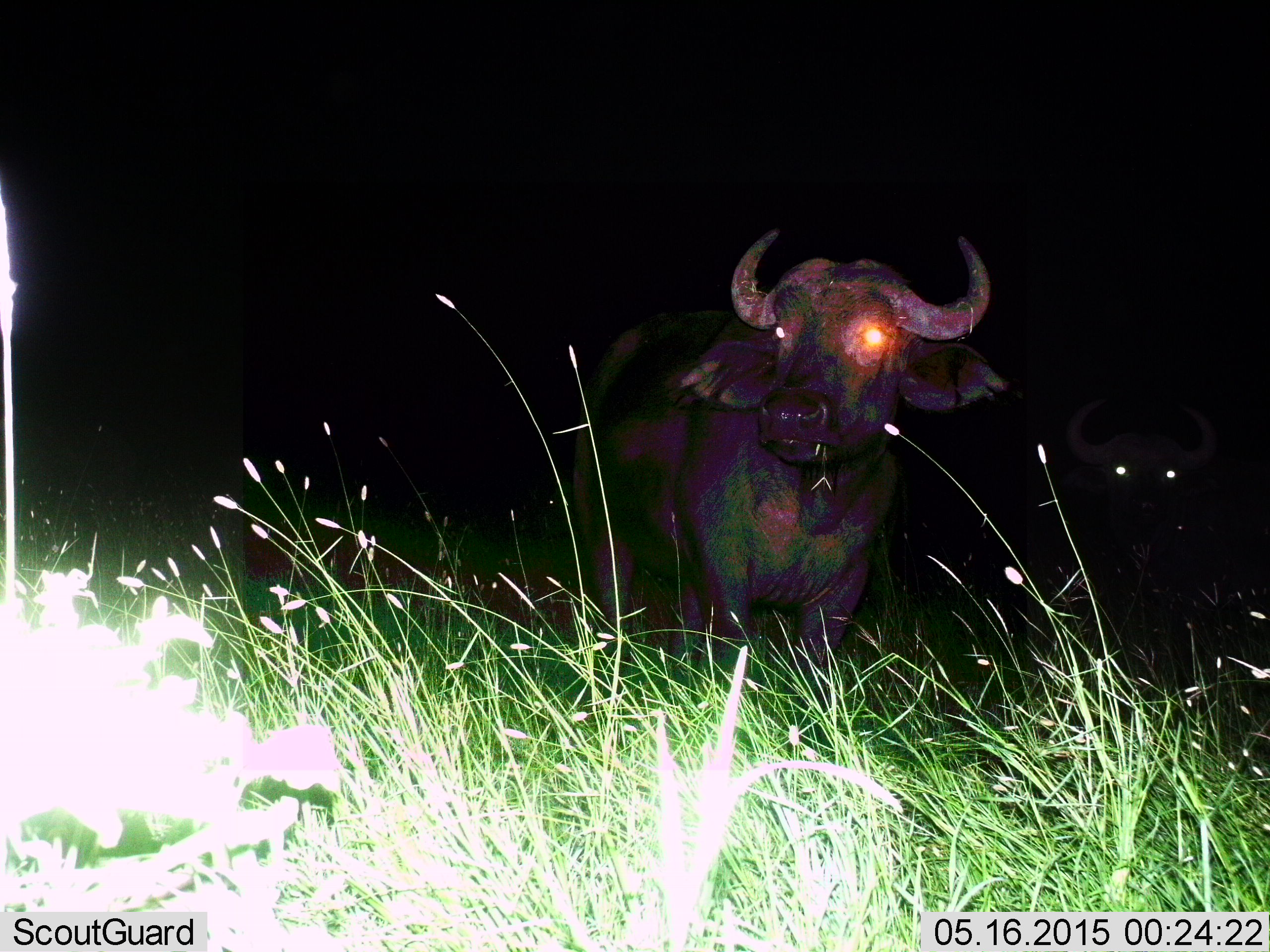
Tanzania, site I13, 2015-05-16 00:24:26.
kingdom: Animalia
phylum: Chordata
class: Mammalia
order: Artiodactyla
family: Bovidae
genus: Syncerus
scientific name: Syncerus caffer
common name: cape buffalo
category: buffalo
Buffalo (cape buffalo) (Syncerus caffer), count 1. Behavior (volunteer vote fractions): standing 100%, resting 0%, moving 0%, interacting 0%. Young present (vote fraction): 0%. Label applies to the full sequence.